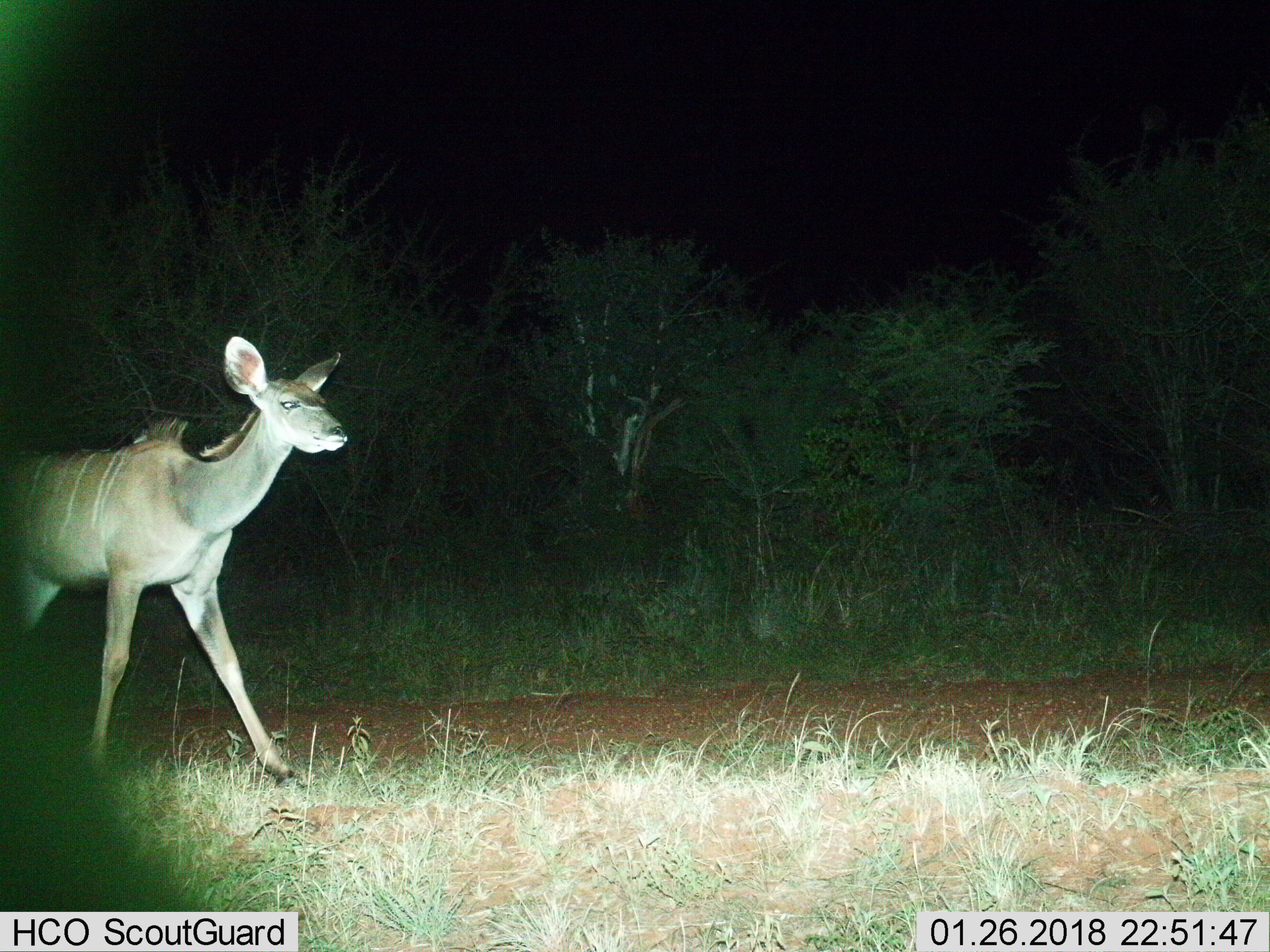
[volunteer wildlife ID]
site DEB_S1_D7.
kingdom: Animalia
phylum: Chordata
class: Mammalia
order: Artiodactyla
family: Bovidae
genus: Tragelaphus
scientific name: Tragelaphus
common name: kudu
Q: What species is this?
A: Kudu (Tragelaphus).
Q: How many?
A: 1.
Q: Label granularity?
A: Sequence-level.